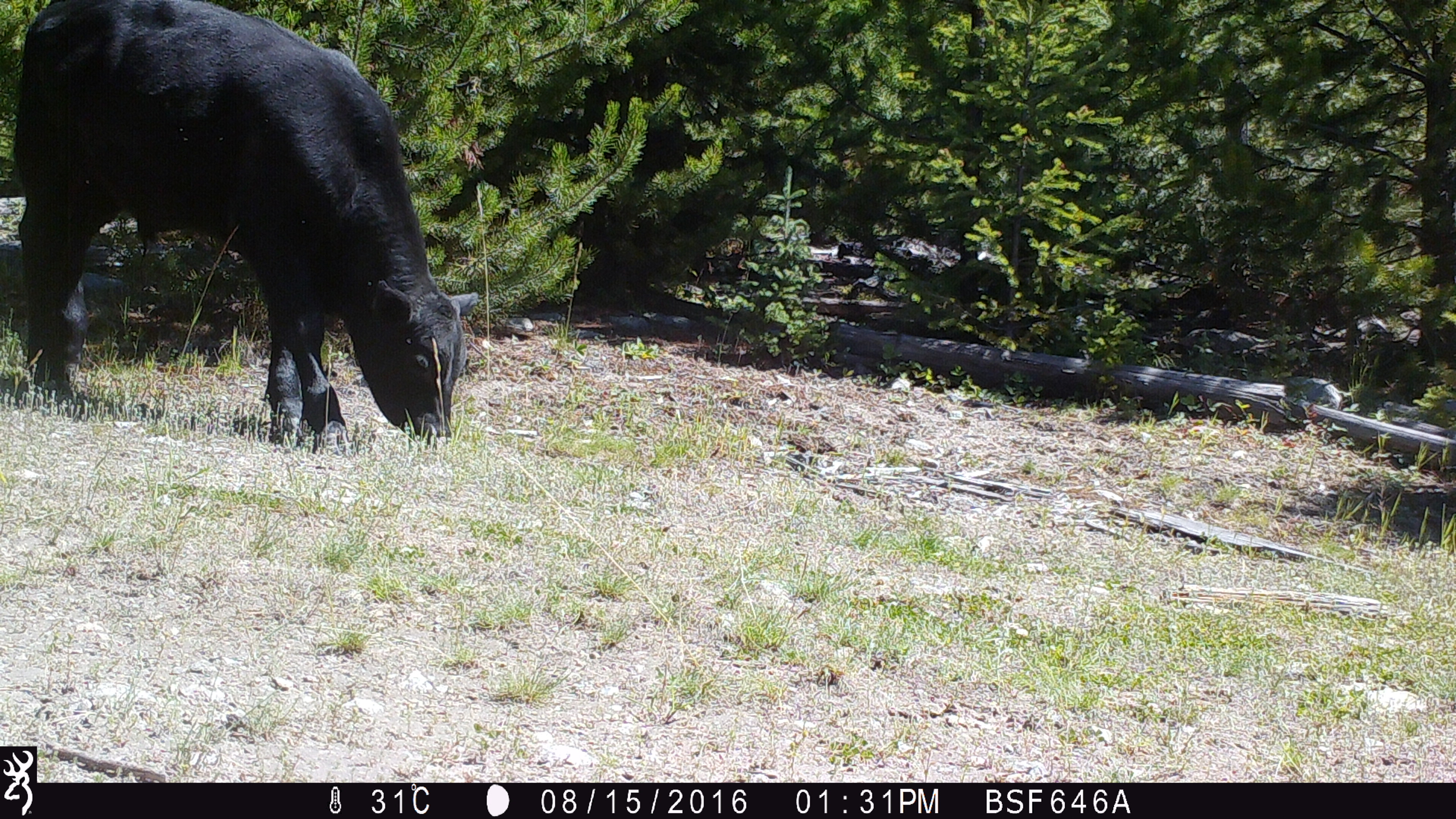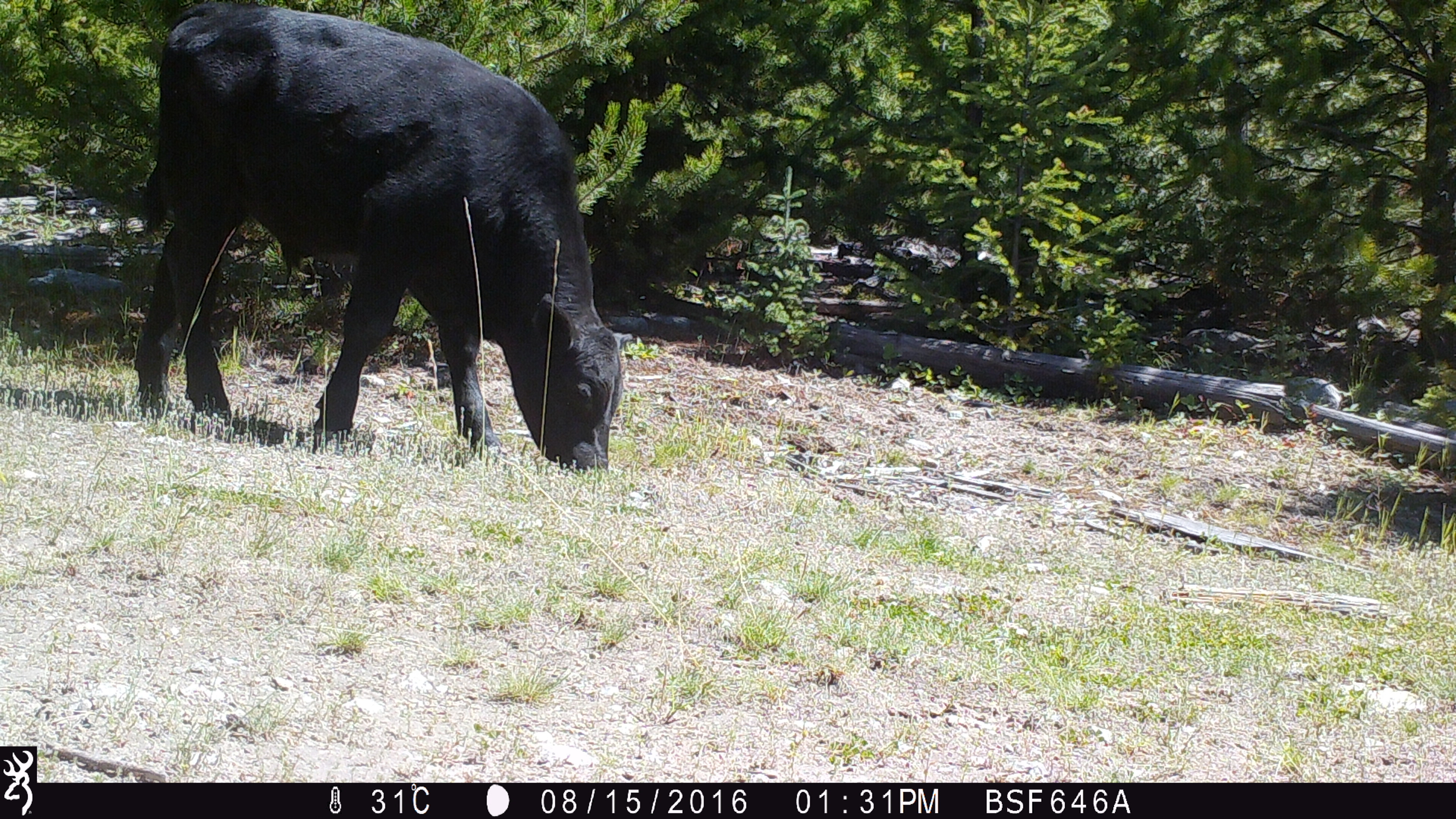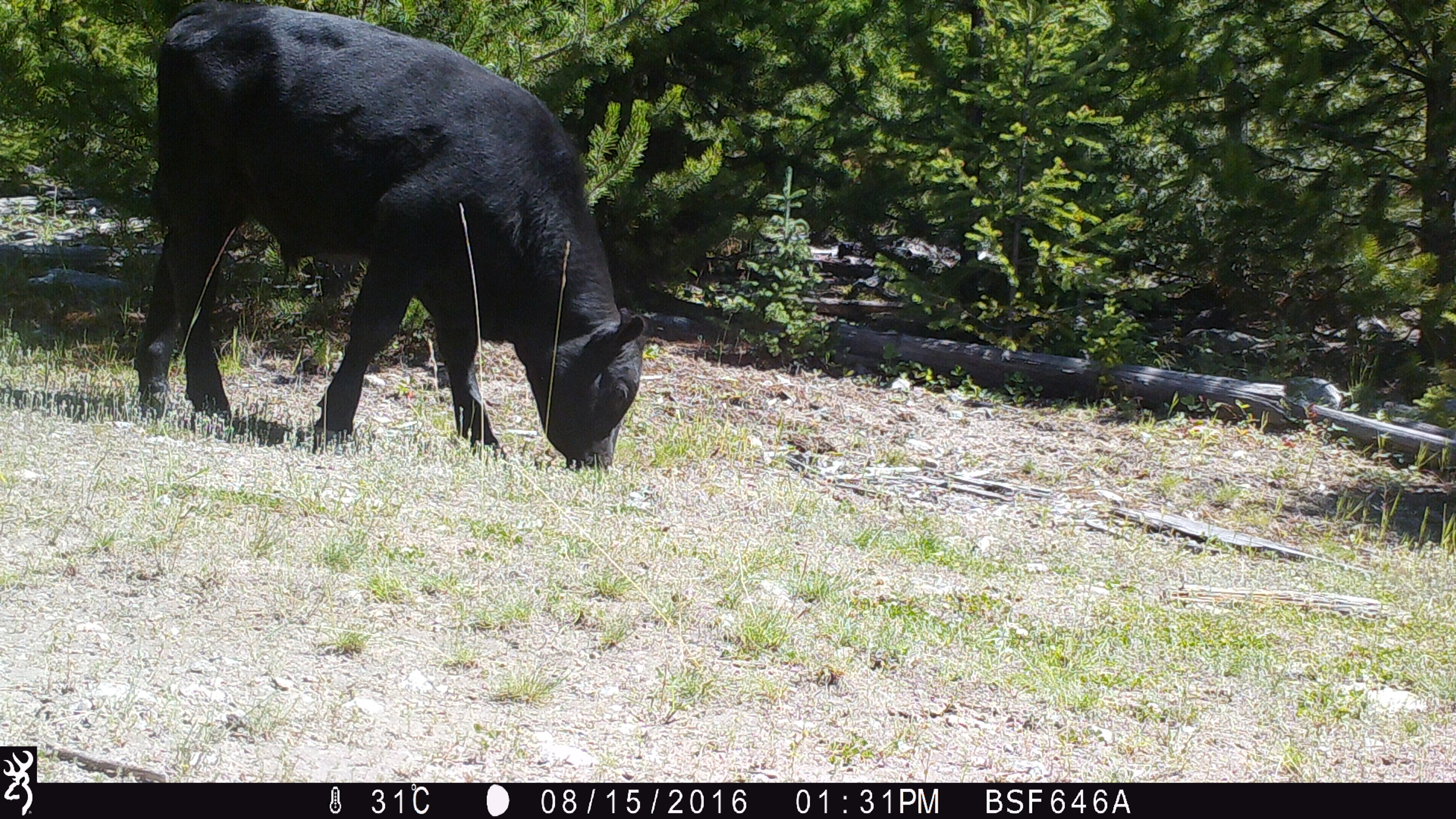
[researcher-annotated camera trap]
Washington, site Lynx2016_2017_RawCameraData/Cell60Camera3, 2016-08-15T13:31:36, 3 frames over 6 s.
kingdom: Animalia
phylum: Chordata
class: Mammalia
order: Artiodactyla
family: Bovidae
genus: Bos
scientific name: Bos taurus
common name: domestic cattle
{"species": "domestic cattle (Bos taurus)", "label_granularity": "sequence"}